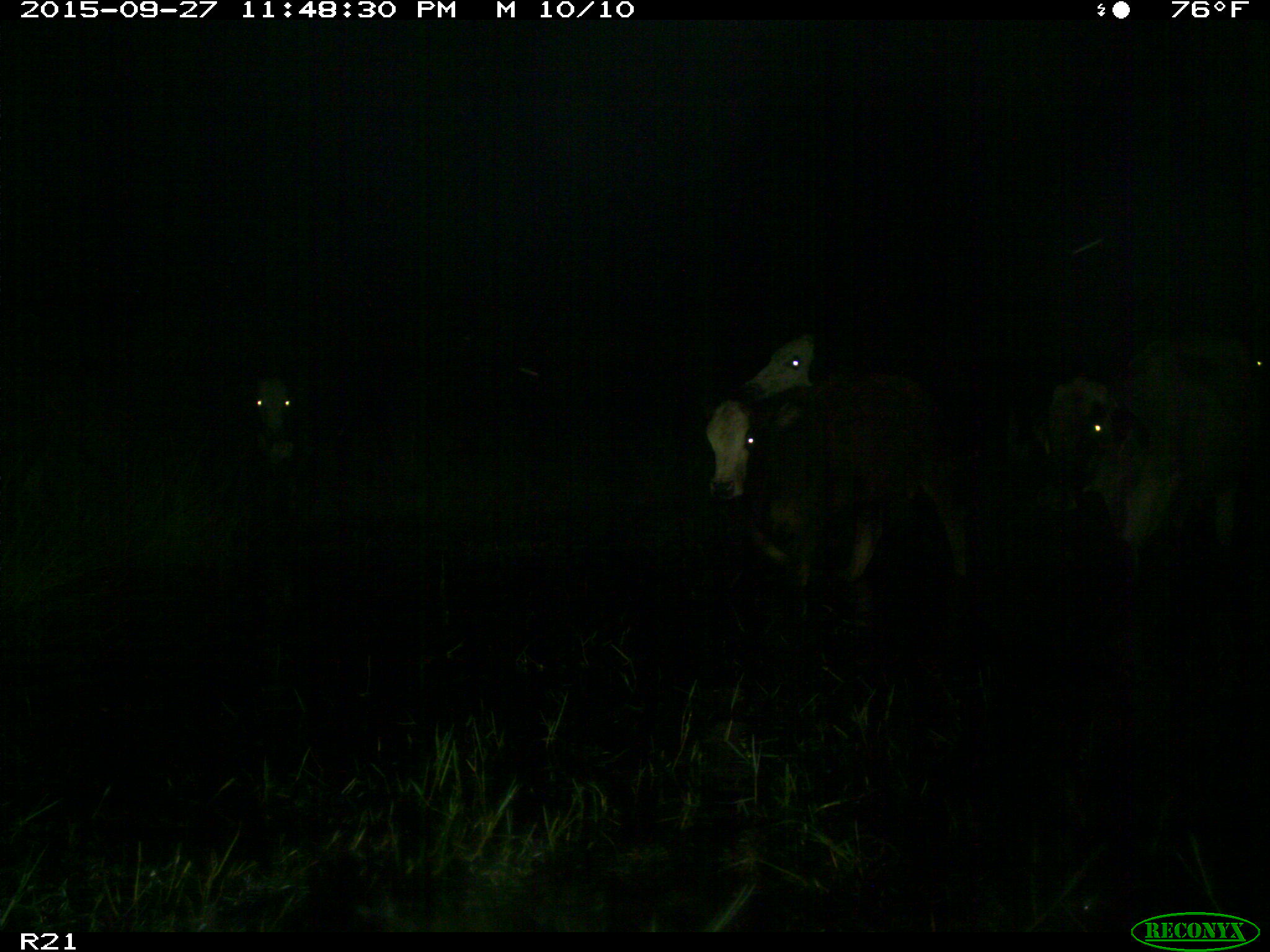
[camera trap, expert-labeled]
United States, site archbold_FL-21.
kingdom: Animalia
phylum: Chordata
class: Mammalia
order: Artiodactyla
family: Bovidae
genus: Bos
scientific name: Bos taurus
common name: domestic cow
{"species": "Bos taurus (domestic cow)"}